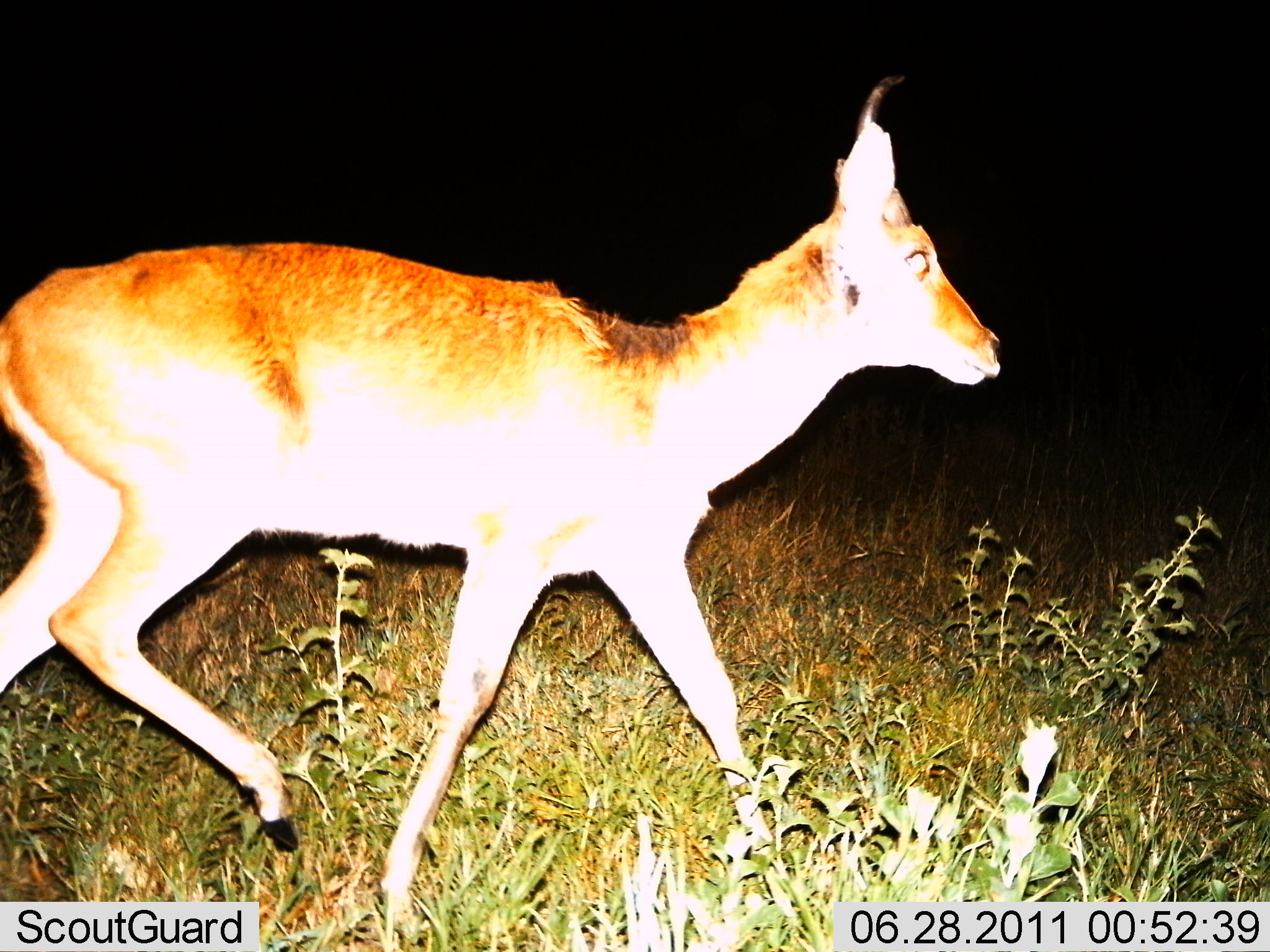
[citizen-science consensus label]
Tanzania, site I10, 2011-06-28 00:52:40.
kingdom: Animalia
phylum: Chordata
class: Mammalia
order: Artiodactyla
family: Bovidae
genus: Redunca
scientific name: Redunca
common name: reedbuck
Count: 1.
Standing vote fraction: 11%.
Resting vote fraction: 0%.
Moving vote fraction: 89%.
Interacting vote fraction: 0%.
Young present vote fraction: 0%.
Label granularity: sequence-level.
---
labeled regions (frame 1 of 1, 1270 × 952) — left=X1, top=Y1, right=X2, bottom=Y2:
animal: left=0, top=75, right=1009, bottom=943